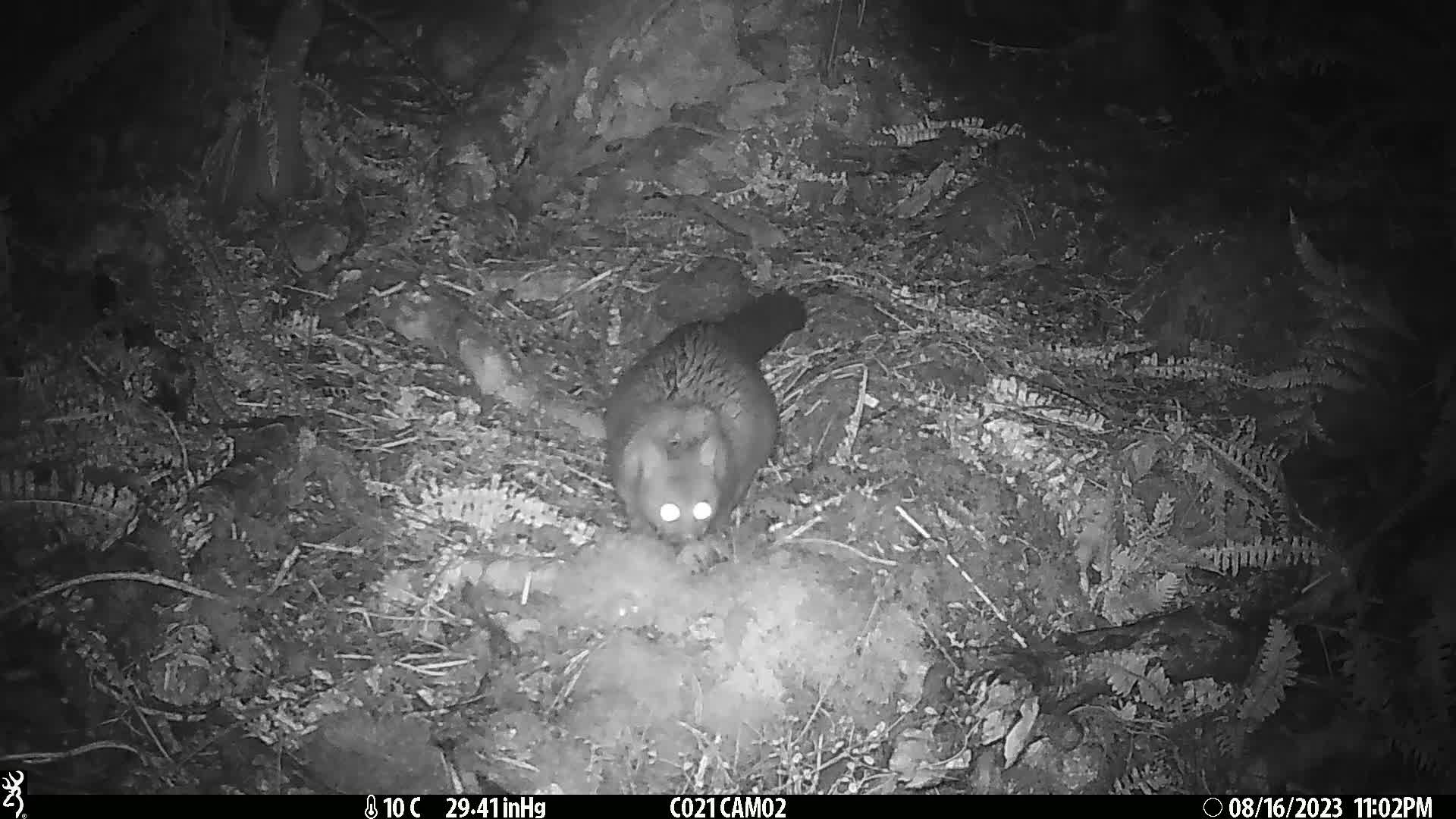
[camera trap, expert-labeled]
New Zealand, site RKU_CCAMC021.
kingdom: Animalia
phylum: Chordata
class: Mammalia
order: Diprotodontia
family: Phalangeridae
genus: Trichosurus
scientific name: Trichosurus vulpecula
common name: common brushtail possum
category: possum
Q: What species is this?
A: Possum (common brushtail possum) (Trichosurus vulpecula).